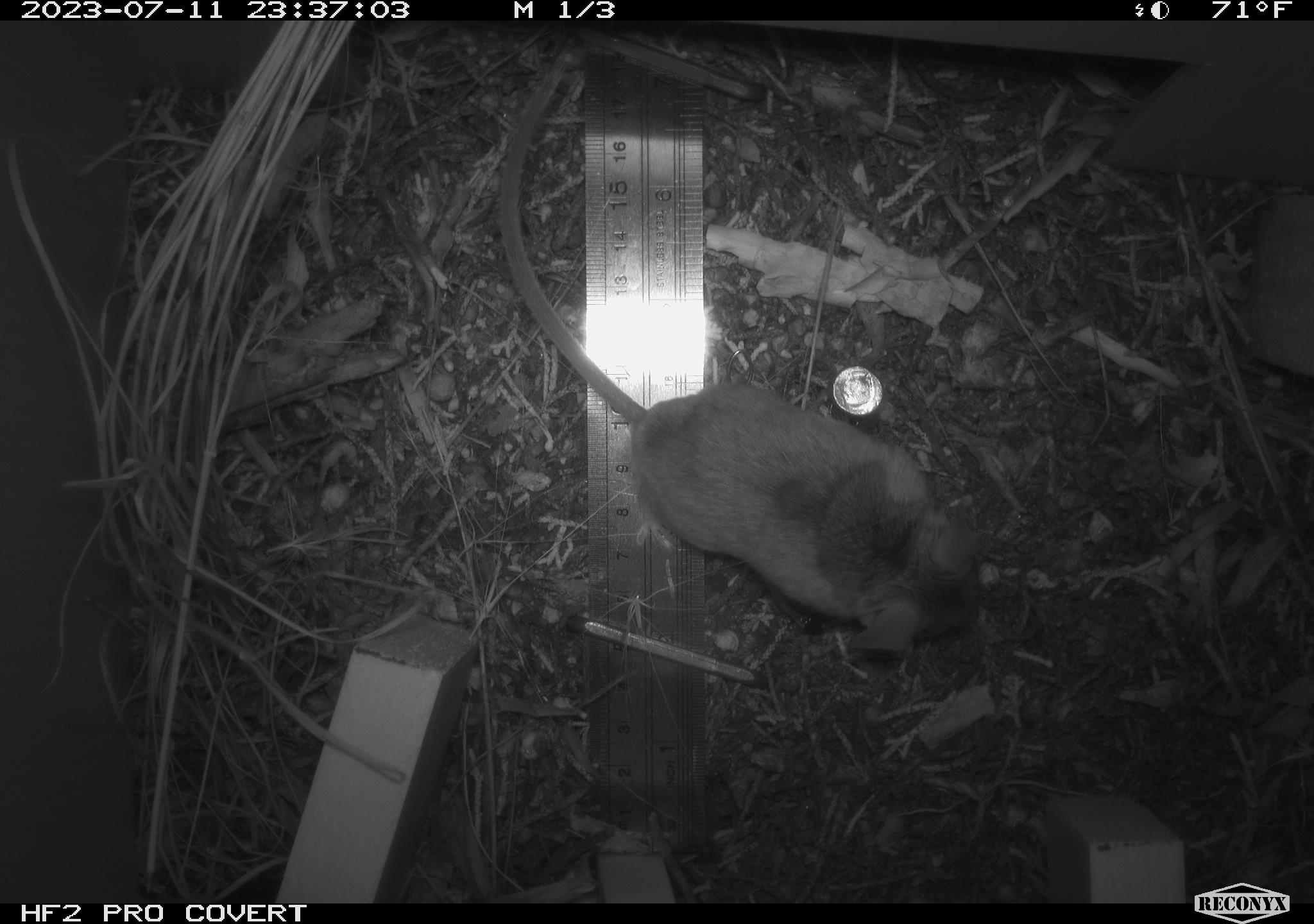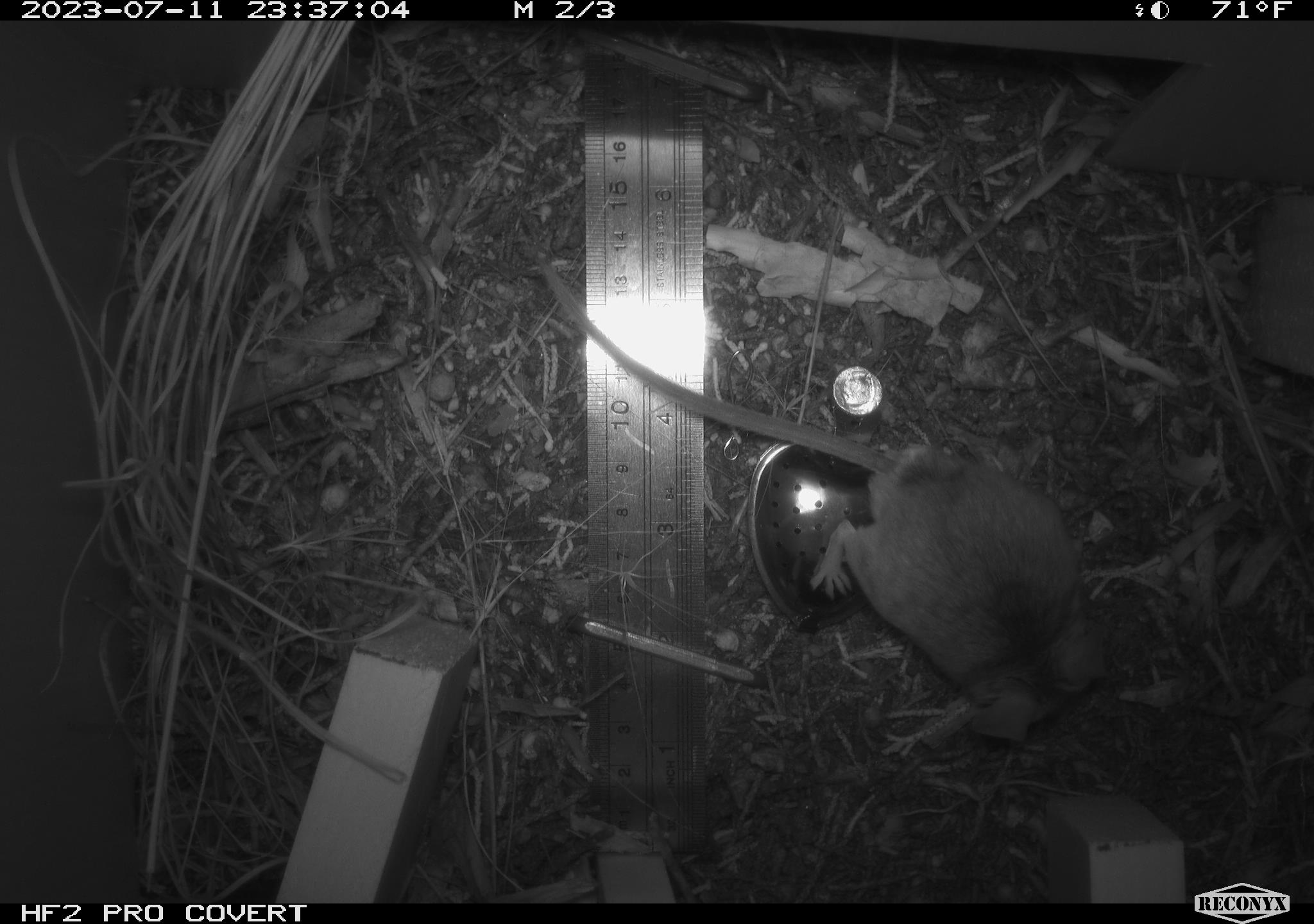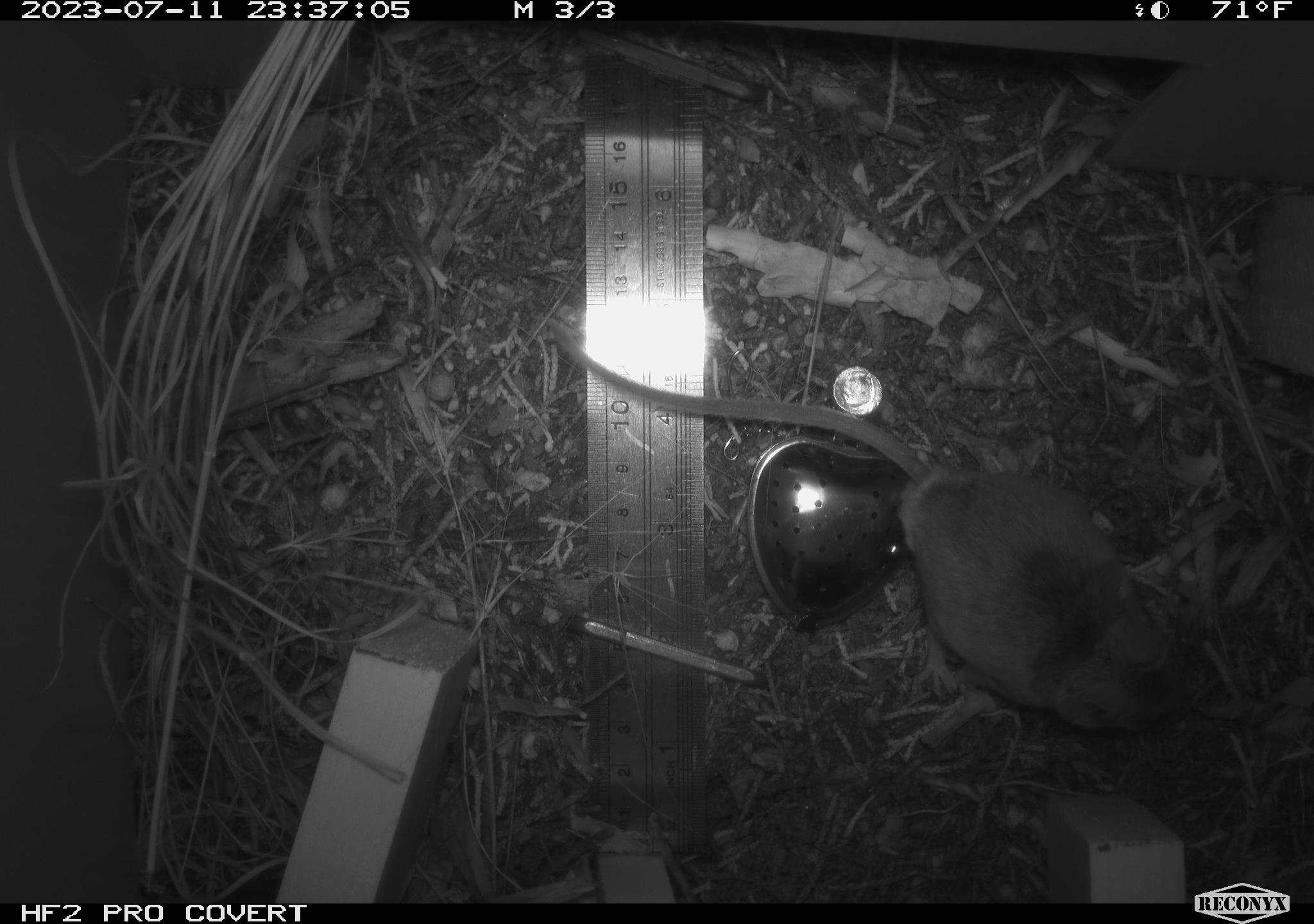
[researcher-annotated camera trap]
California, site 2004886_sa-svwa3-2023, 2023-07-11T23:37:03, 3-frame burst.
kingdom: Animalia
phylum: Chordata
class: Mammalia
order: Rodentia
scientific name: Rodentia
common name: mouse species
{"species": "mouse species (Rodentia)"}